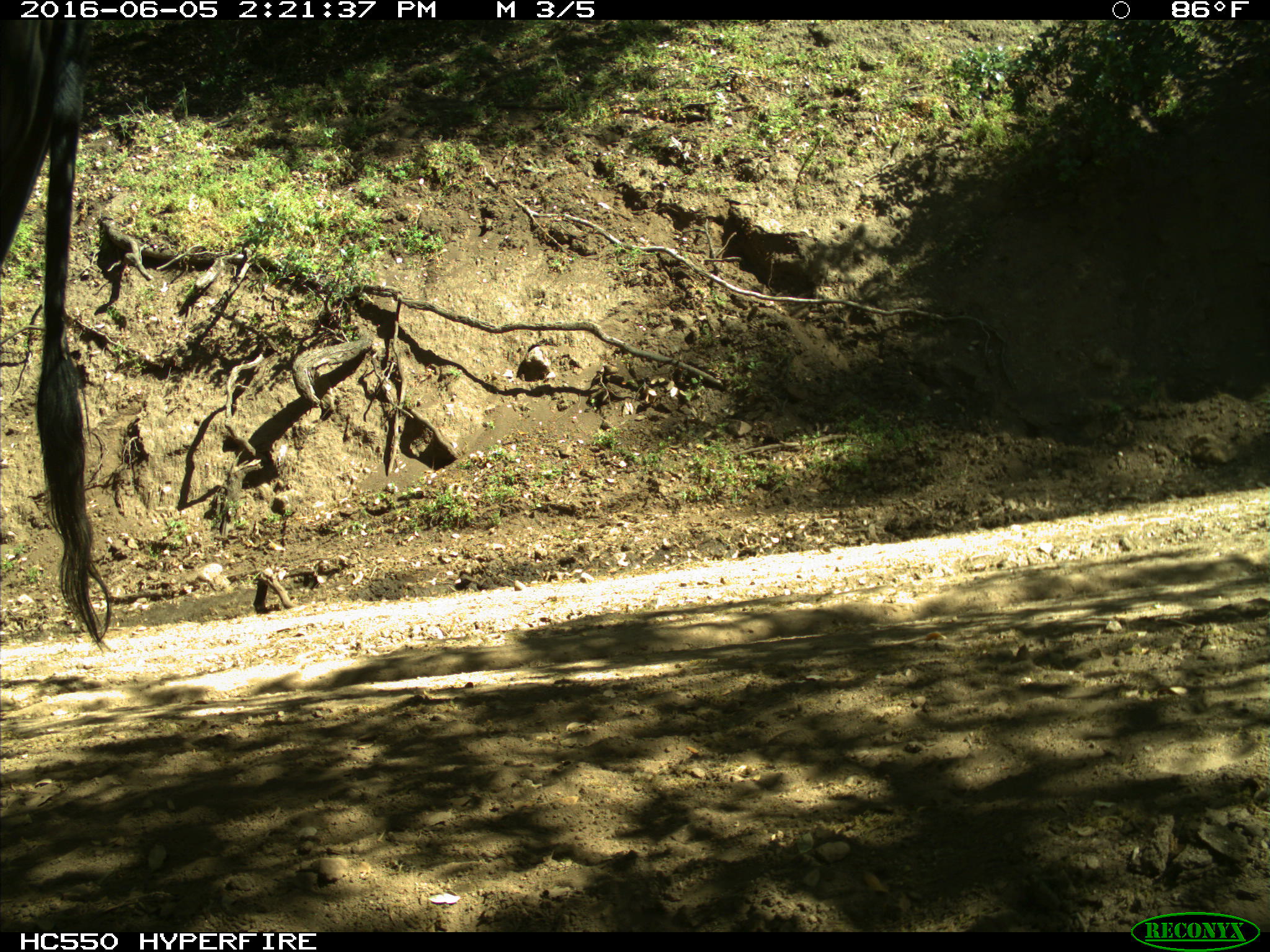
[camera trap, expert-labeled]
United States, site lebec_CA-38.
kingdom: Animalia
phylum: Chordata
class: Mammalia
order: Artiodactyla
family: Bovidae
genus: Bos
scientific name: Bos taurus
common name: domestic cow